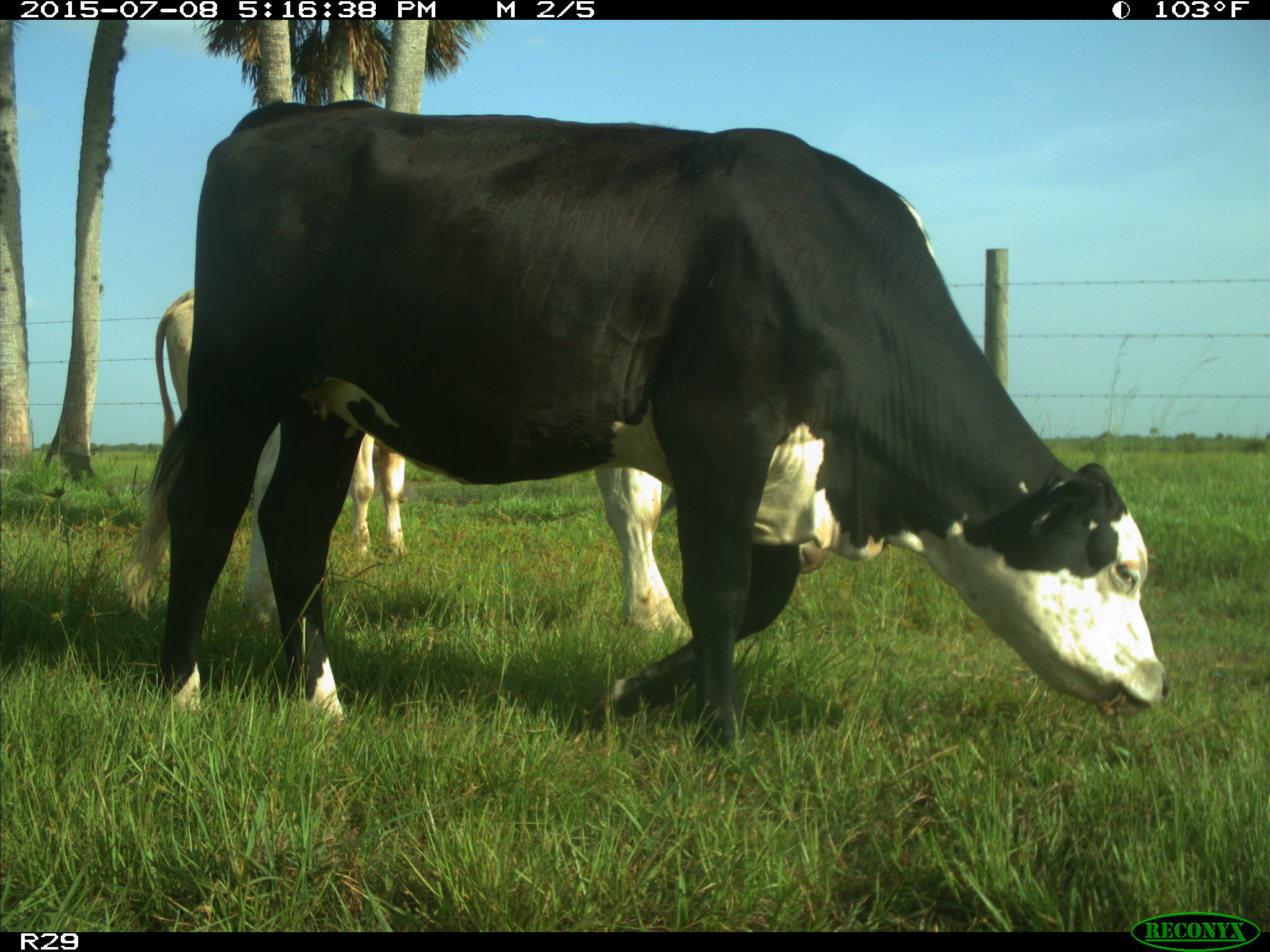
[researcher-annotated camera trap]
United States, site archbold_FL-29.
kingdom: Animalia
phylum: Chordata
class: Mammalia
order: Artiodactyla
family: Bovidae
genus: Bos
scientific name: Bos taurus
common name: domestic cow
Bos taurus (domestic cow).